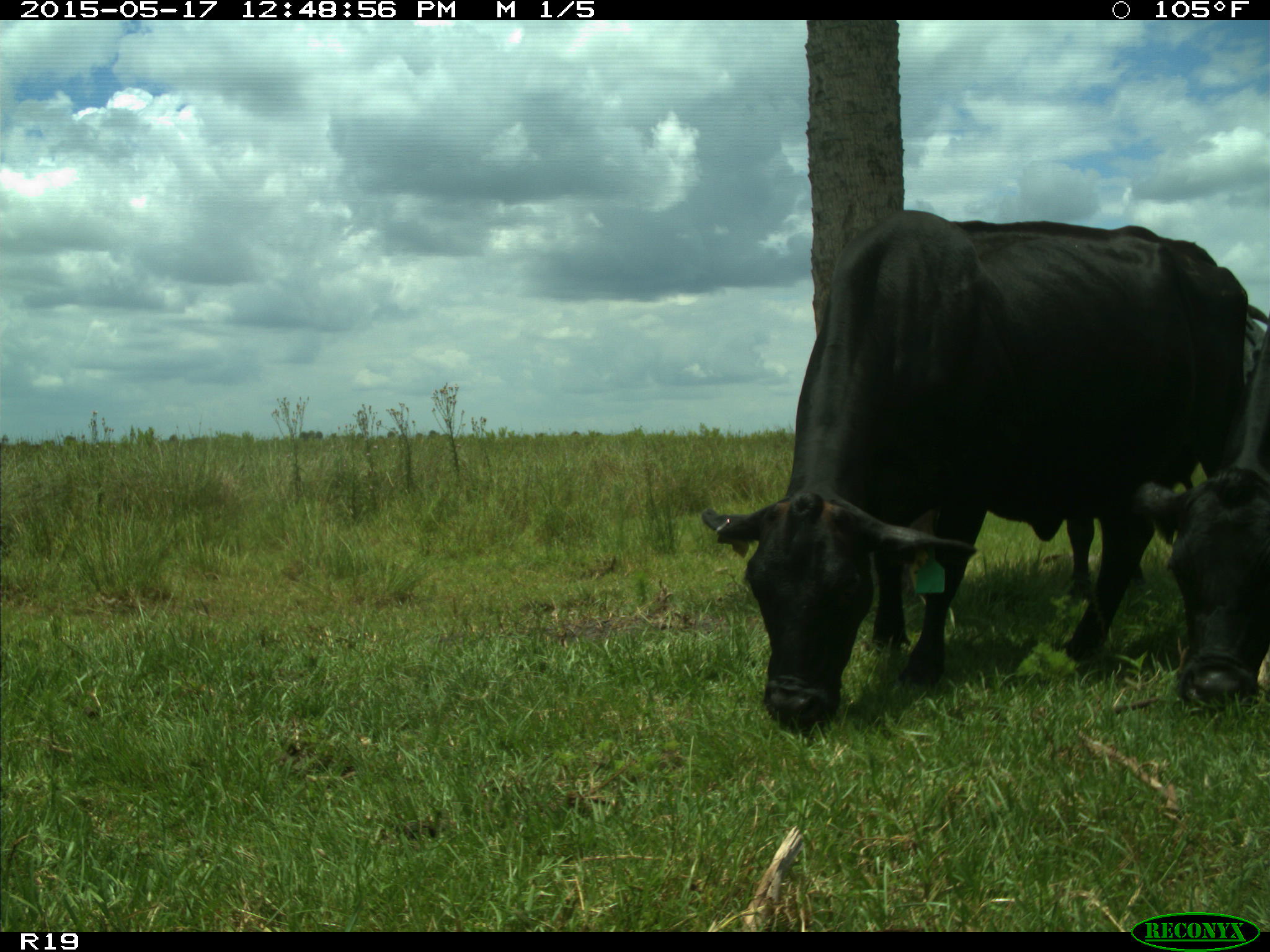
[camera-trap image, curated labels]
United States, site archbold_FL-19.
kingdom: Animalia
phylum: Chordata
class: Mammalia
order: Artiodactyla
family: Bovidae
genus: Bos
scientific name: Bos taurus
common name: domestic cow